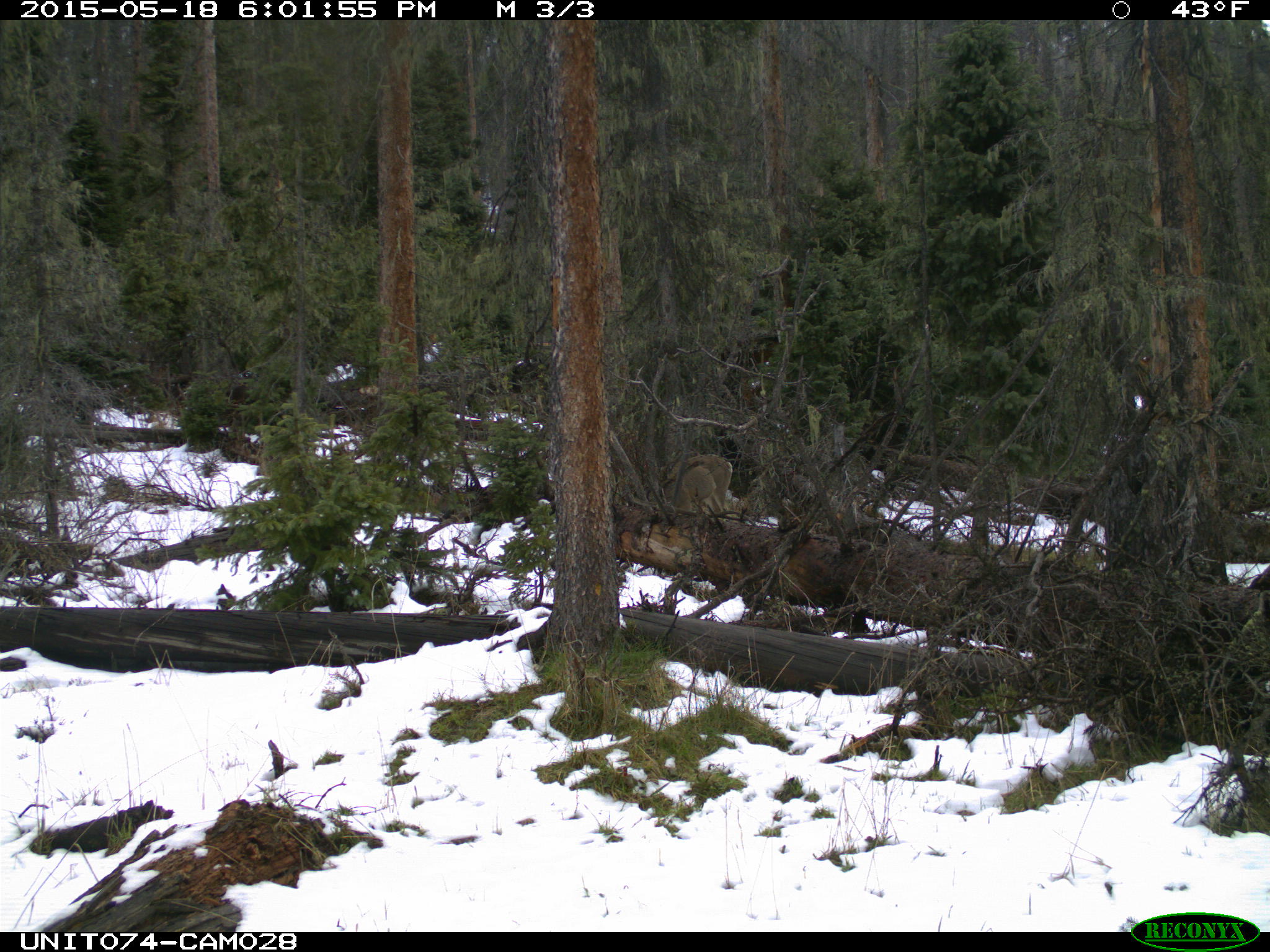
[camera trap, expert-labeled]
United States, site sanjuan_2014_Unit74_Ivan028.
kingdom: Animalia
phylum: Chordata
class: Mammalia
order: Artiodactyla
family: Cervidae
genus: Odocoileus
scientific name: Odocoileus hemionus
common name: mule deer